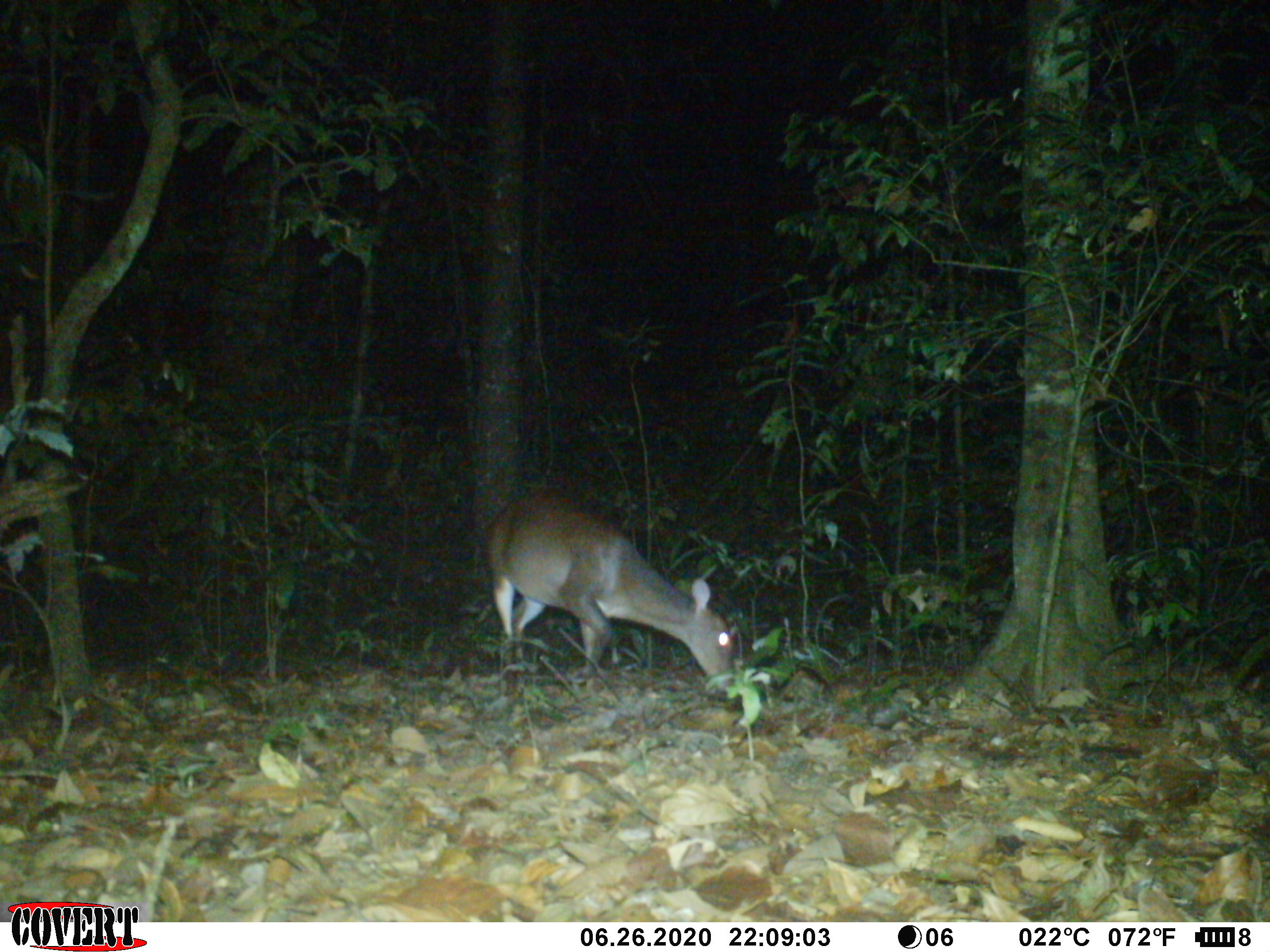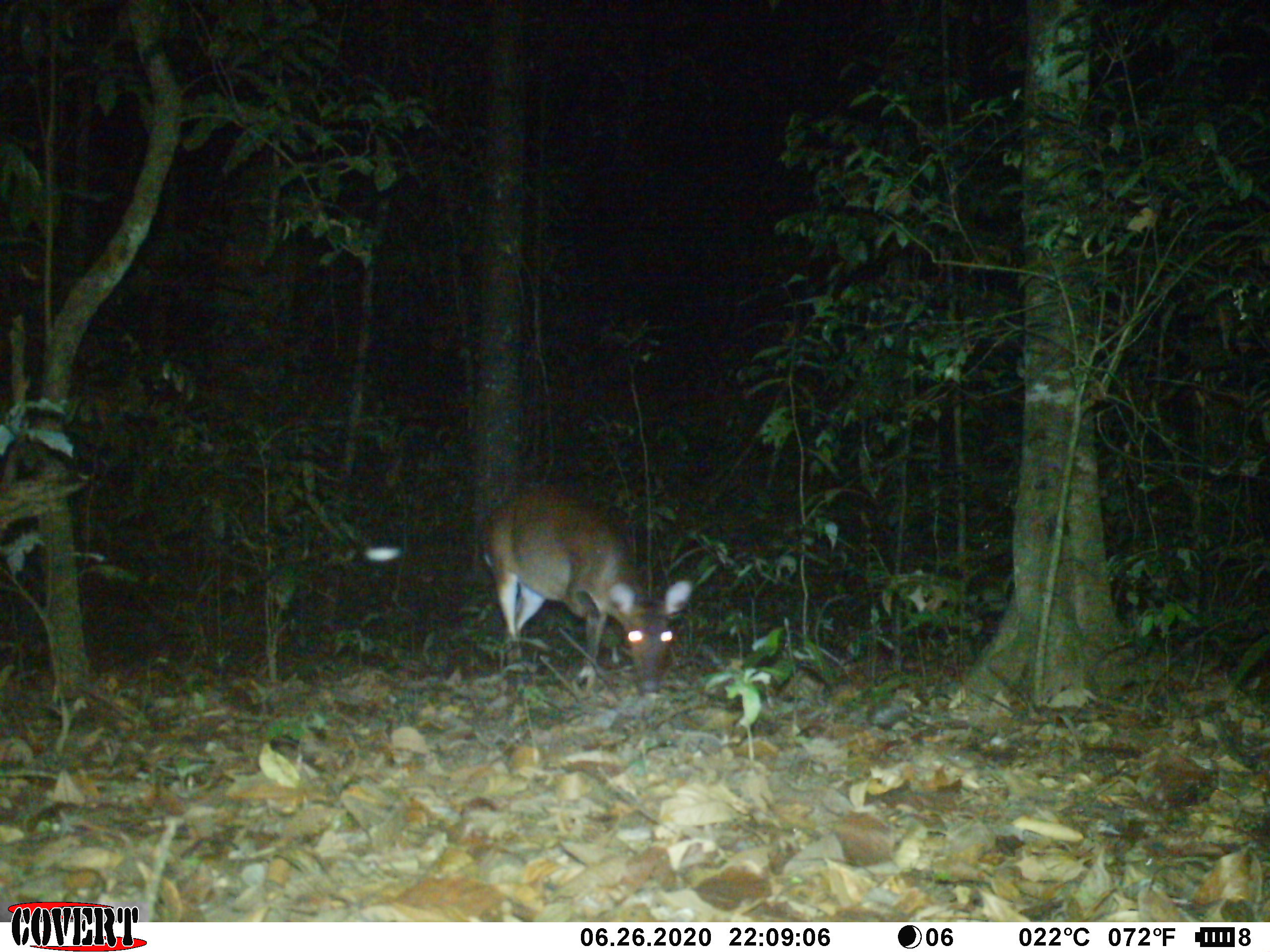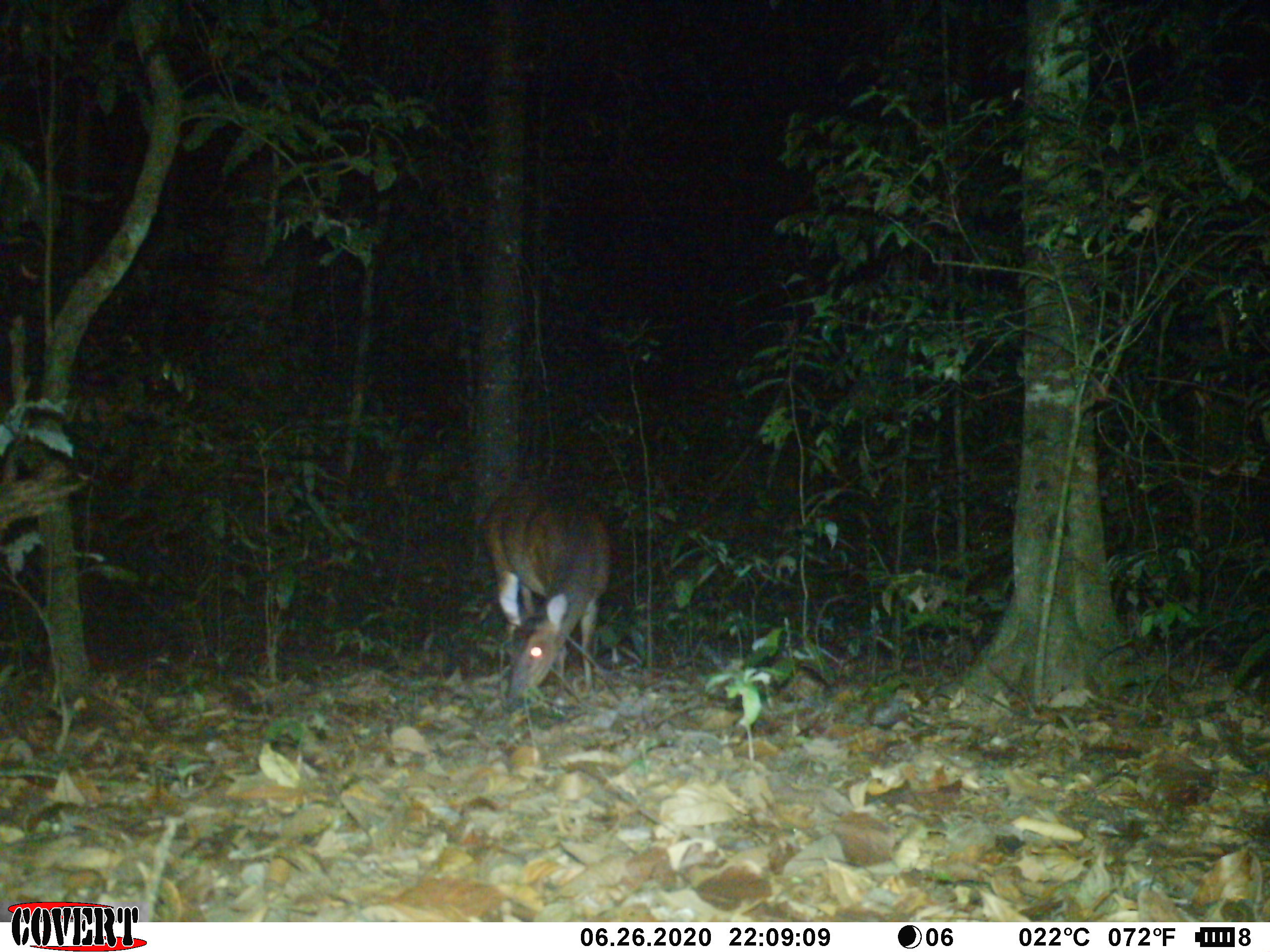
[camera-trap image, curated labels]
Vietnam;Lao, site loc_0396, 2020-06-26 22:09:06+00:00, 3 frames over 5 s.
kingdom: Animalia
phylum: Chordata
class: Mammalia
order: Artiodactyla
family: Cervidae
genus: Muntiacus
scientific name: Muntiacus vuquangensis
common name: large-antlered muntjac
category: large antlered muntjac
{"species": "large antlered muntjac (large-antlered muntjac) (Muntiacus vuquangensis)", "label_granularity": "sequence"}